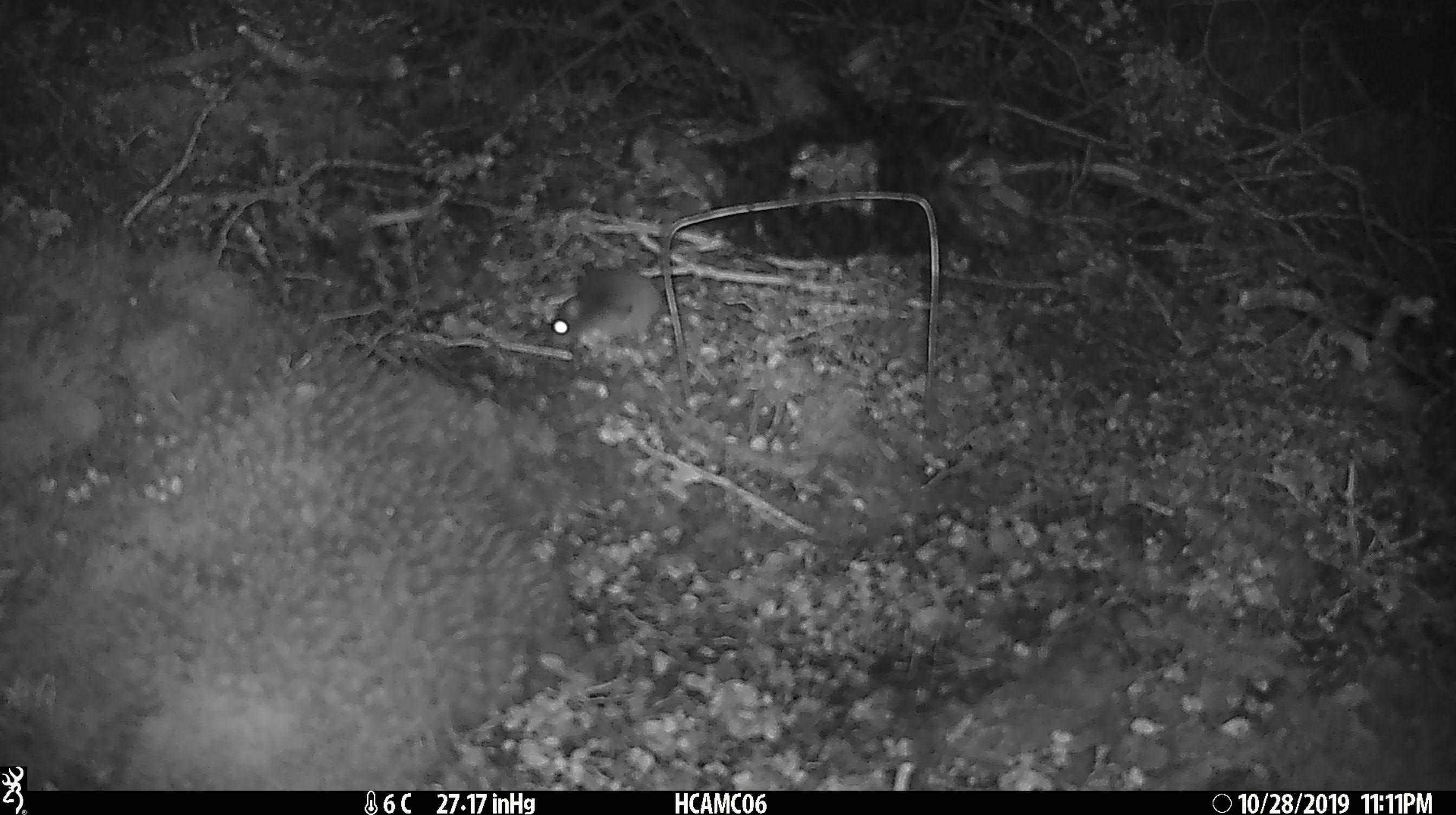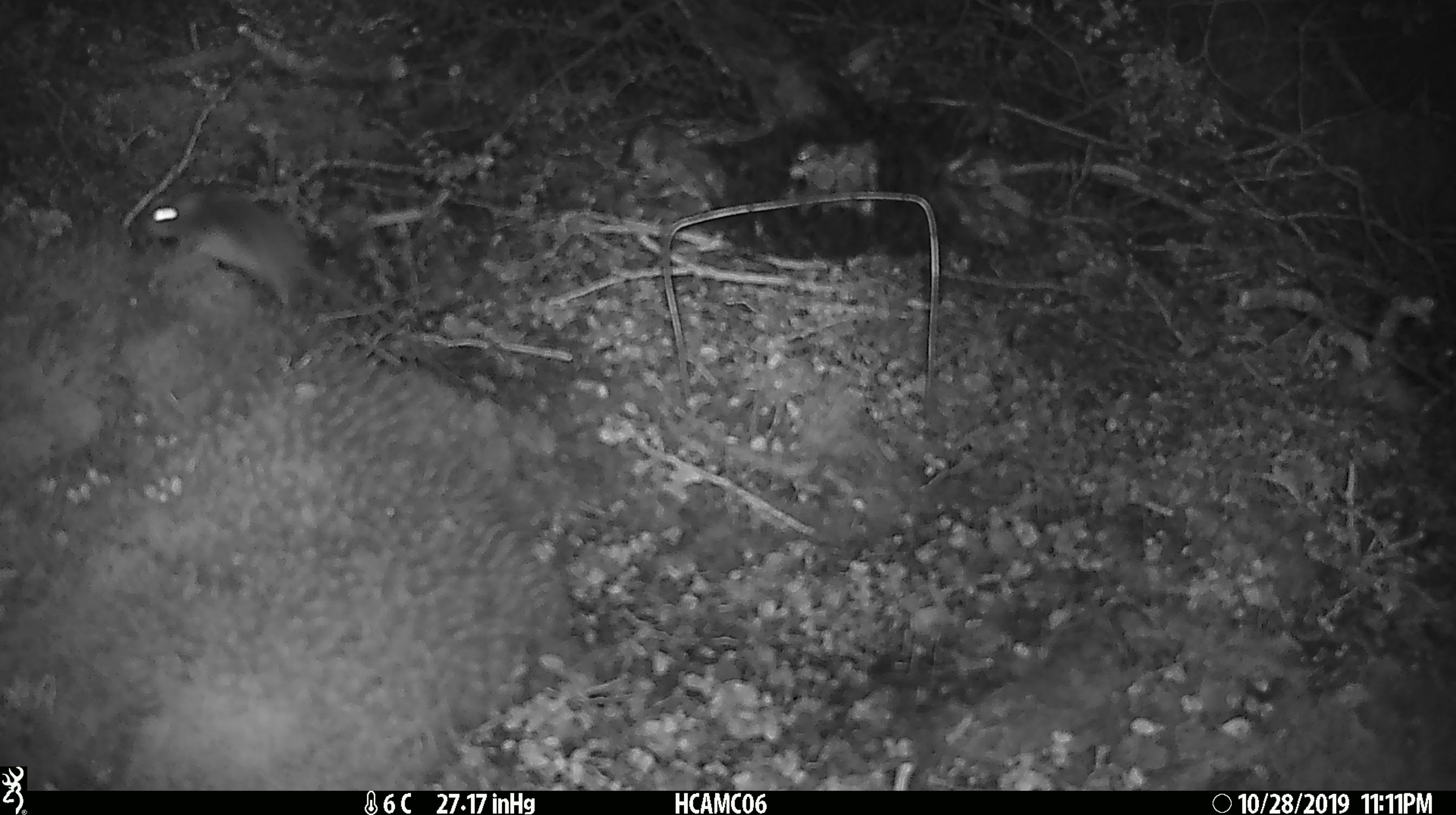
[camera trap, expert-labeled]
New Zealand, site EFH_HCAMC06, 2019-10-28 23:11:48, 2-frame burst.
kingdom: Animalia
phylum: Chordata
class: Mammalia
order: Rodentia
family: Muridae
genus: Mus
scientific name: Mus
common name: mouse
Mouse (Mus).